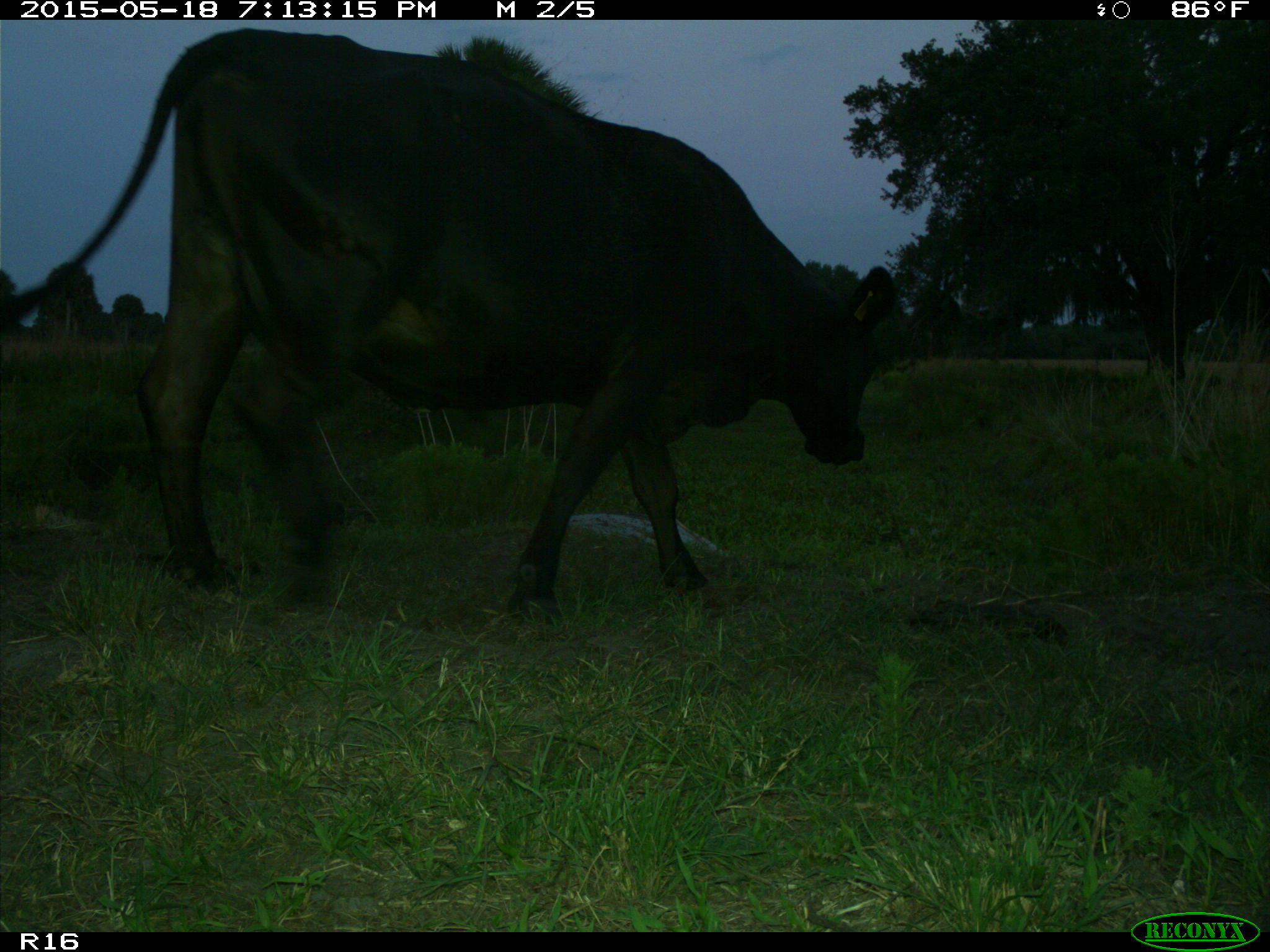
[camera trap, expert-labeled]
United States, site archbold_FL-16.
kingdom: Animalia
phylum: Chordata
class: Mammalia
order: Artiodactyla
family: Bovidae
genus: Bos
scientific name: Bos taurus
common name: domestic cow